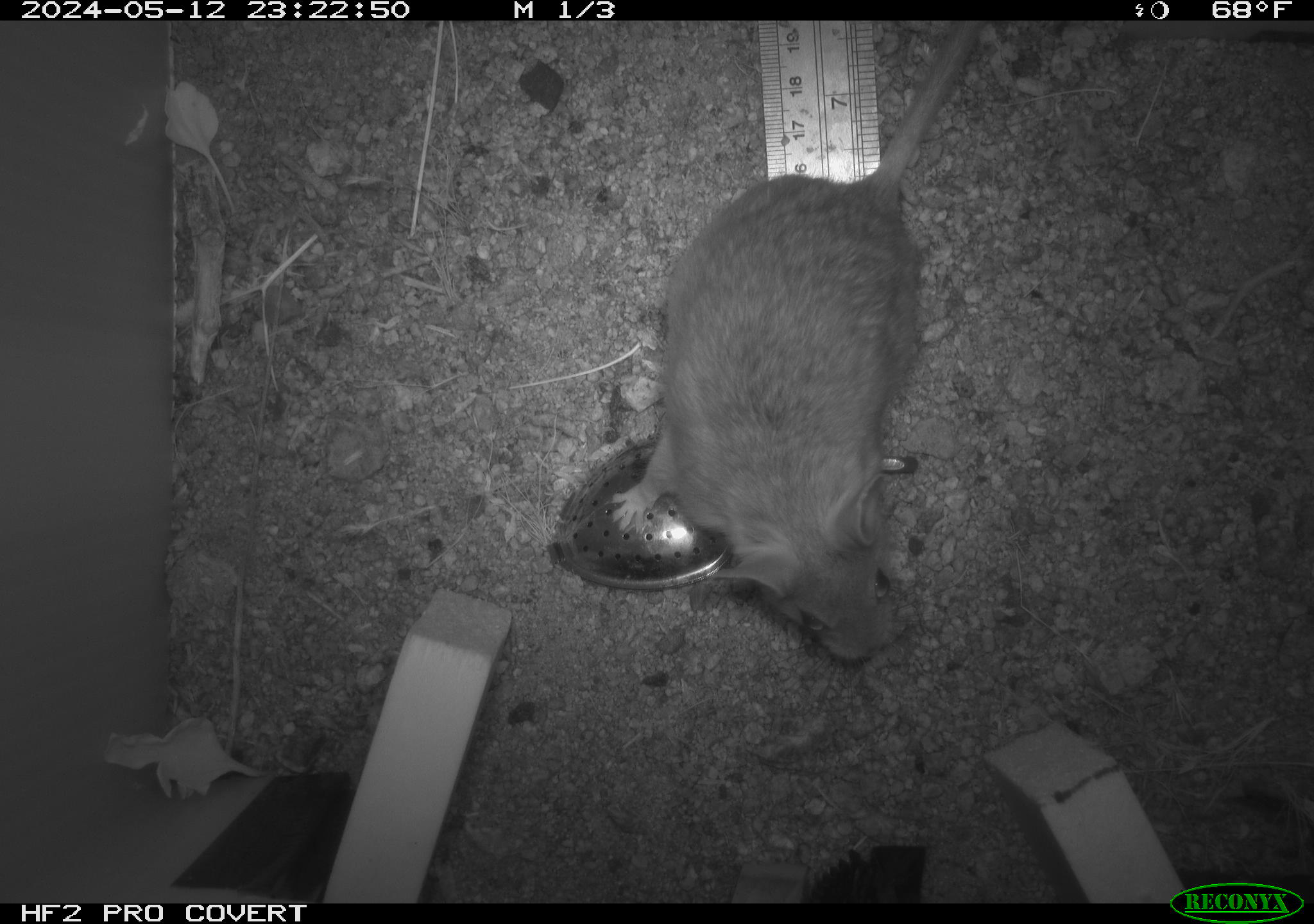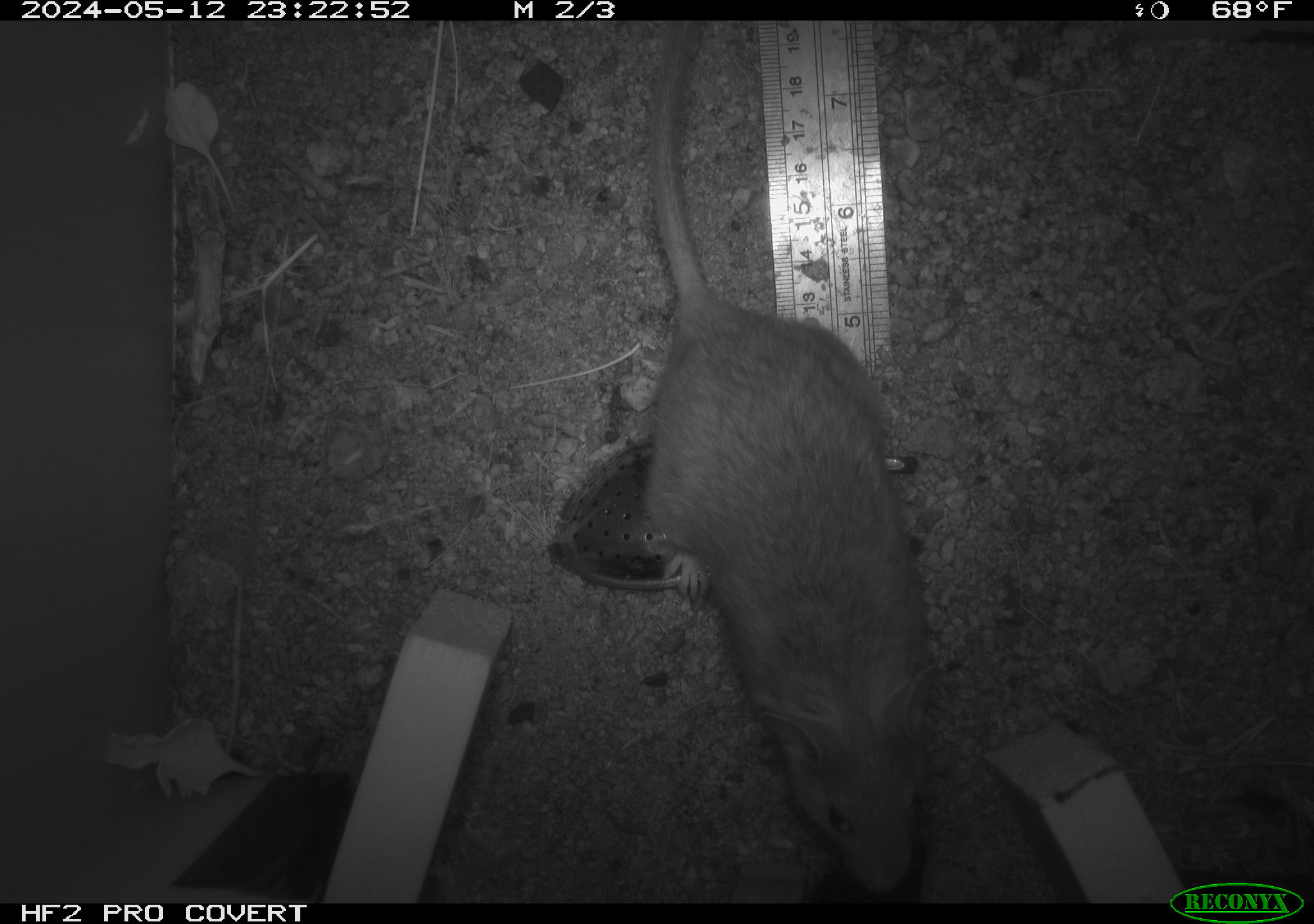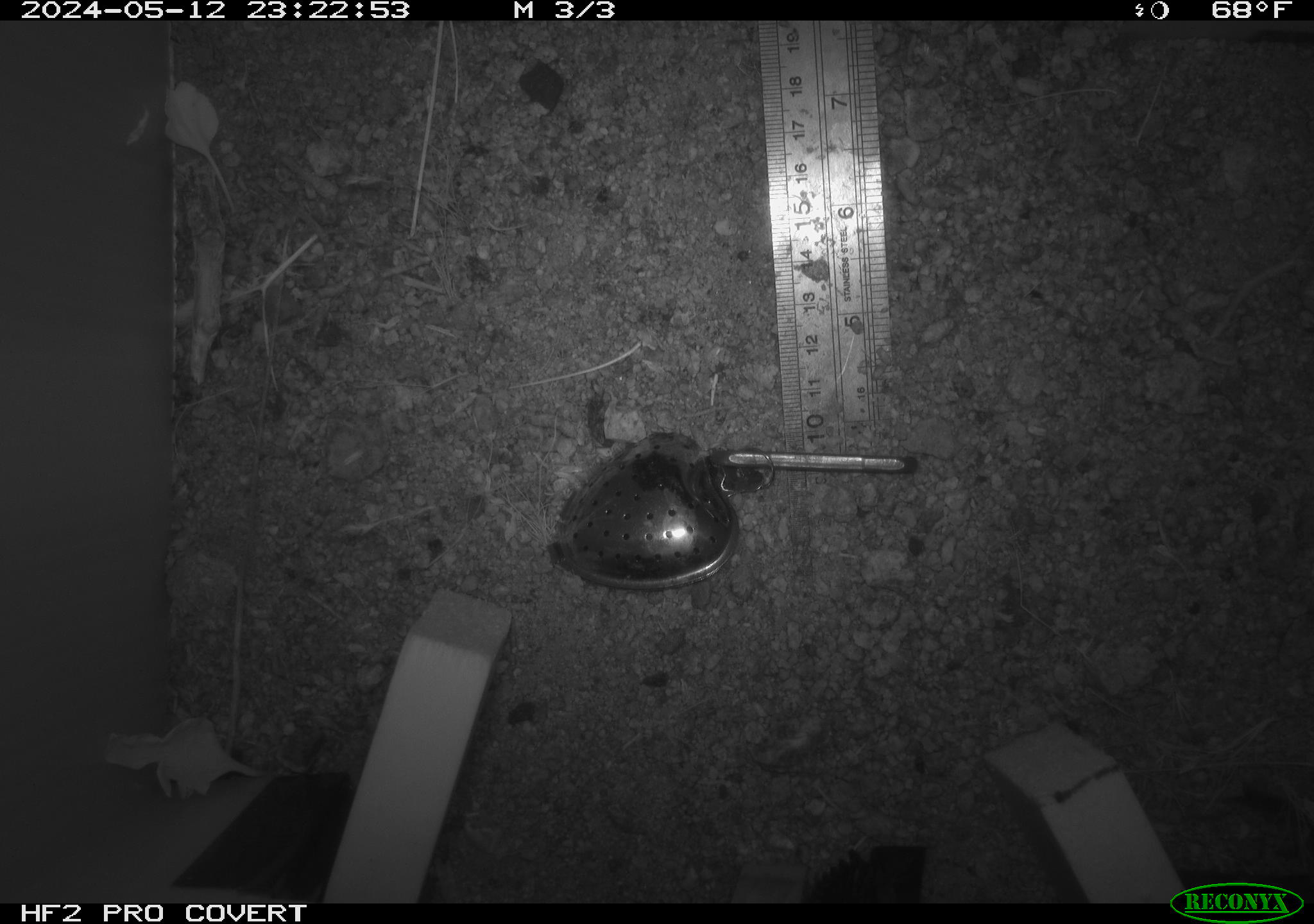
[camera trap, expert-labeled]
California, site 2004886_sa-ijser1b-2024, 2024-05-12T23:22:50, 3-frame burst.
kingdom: Animalia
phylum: Chordata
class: Mammalia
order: Rodentia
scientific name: Rodentia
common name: woodrat or rat or mouse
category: woodrat or rat or mouse species